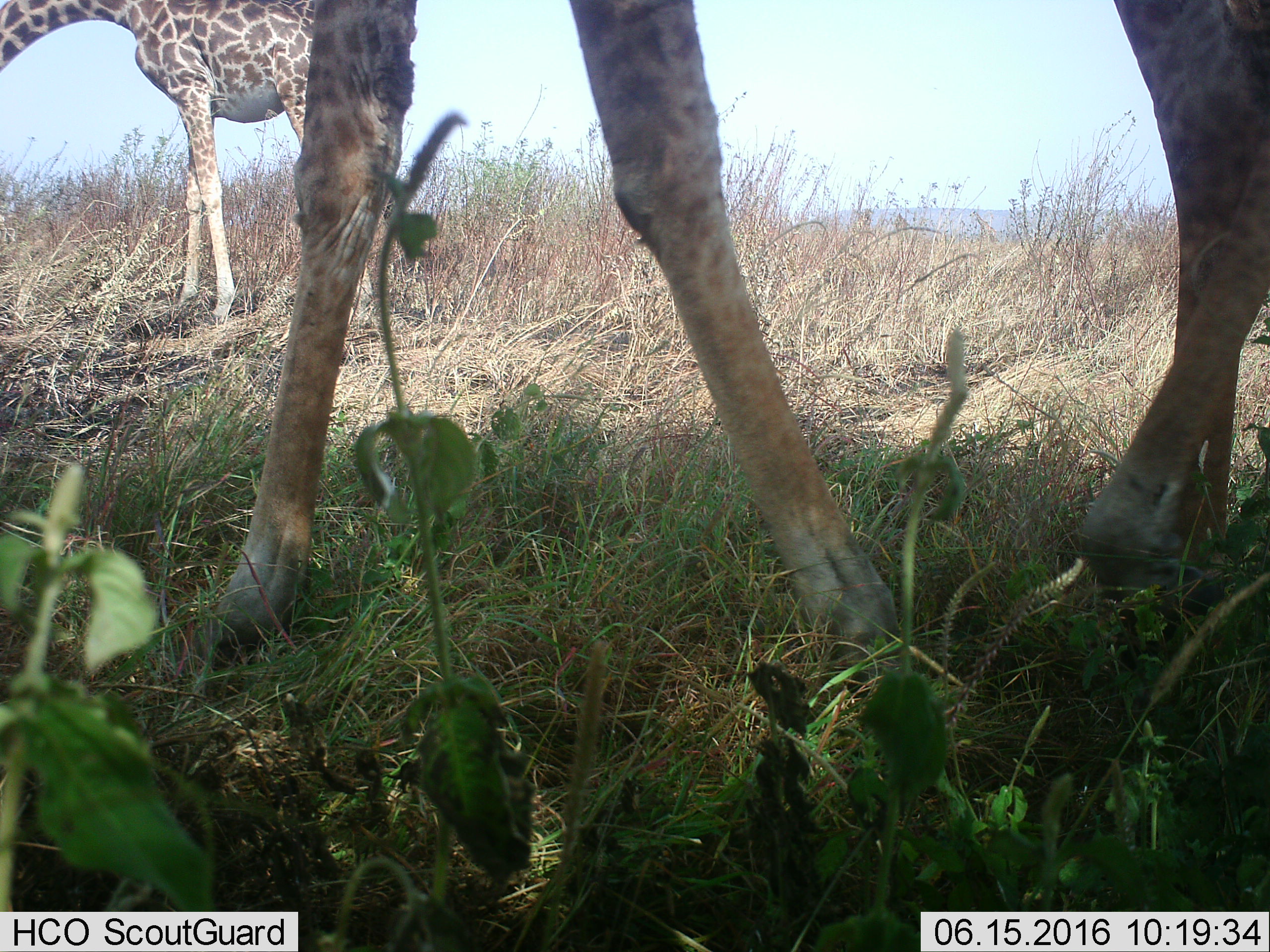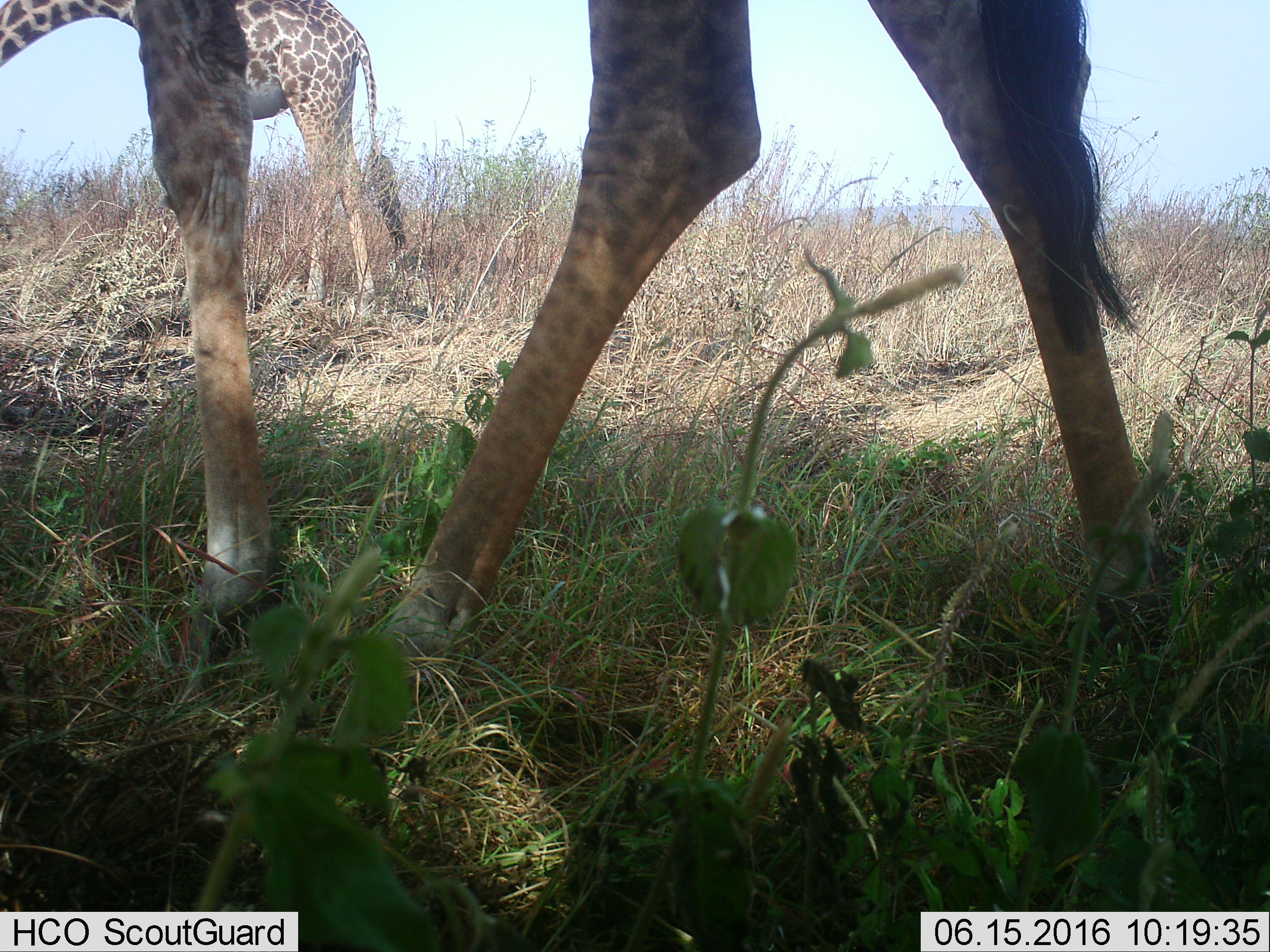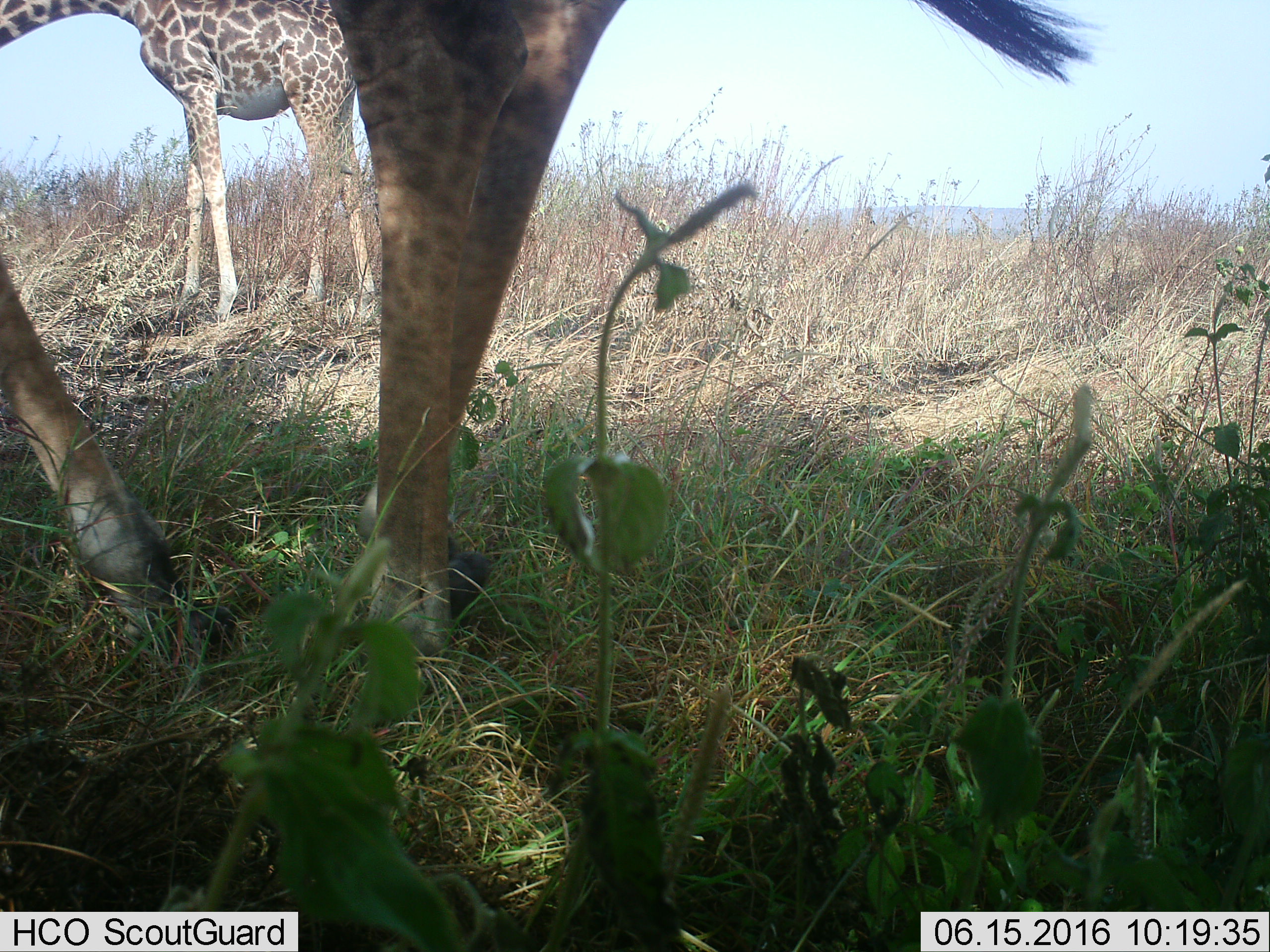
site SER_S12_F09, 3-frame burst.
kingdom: Animalia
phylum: Chordata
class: Mammalia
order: Artiodactyla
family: Giraffidae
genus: Giraffa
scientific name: Giraffa camelopardalis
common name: giraffe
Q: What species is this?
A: Giraffe (Giraffa camelopardalis).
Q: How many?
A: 2.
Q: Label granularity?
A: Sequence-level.